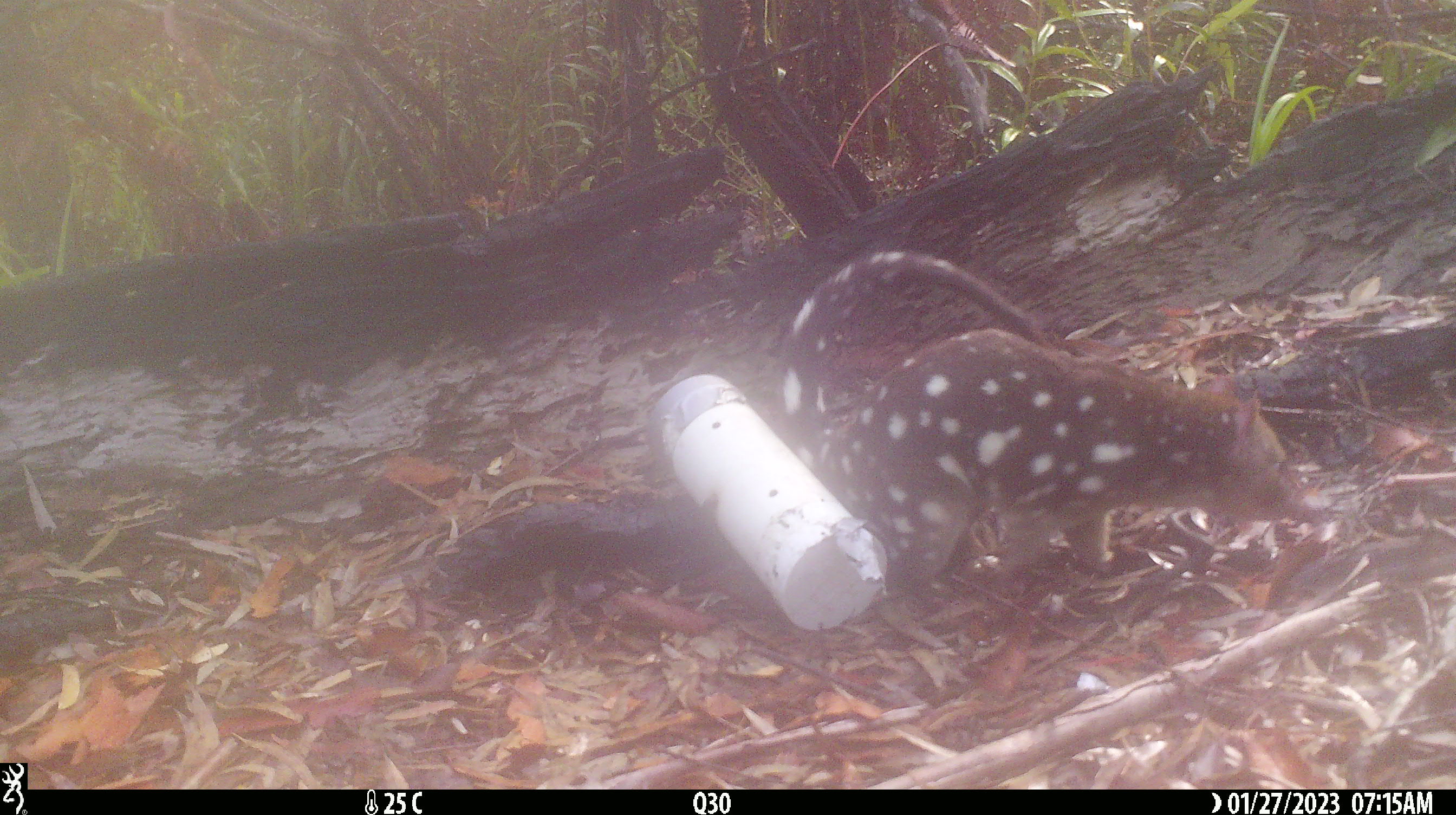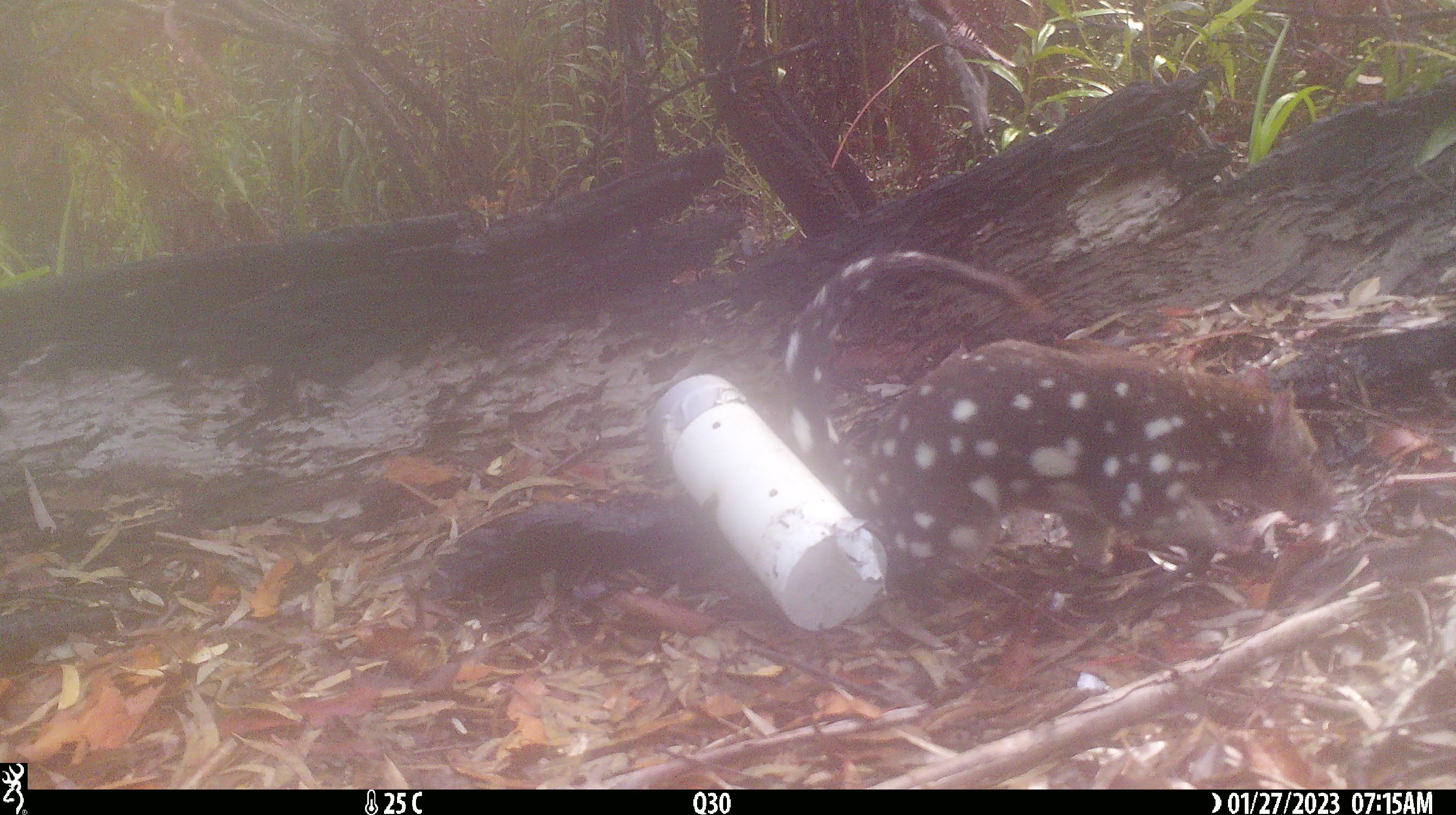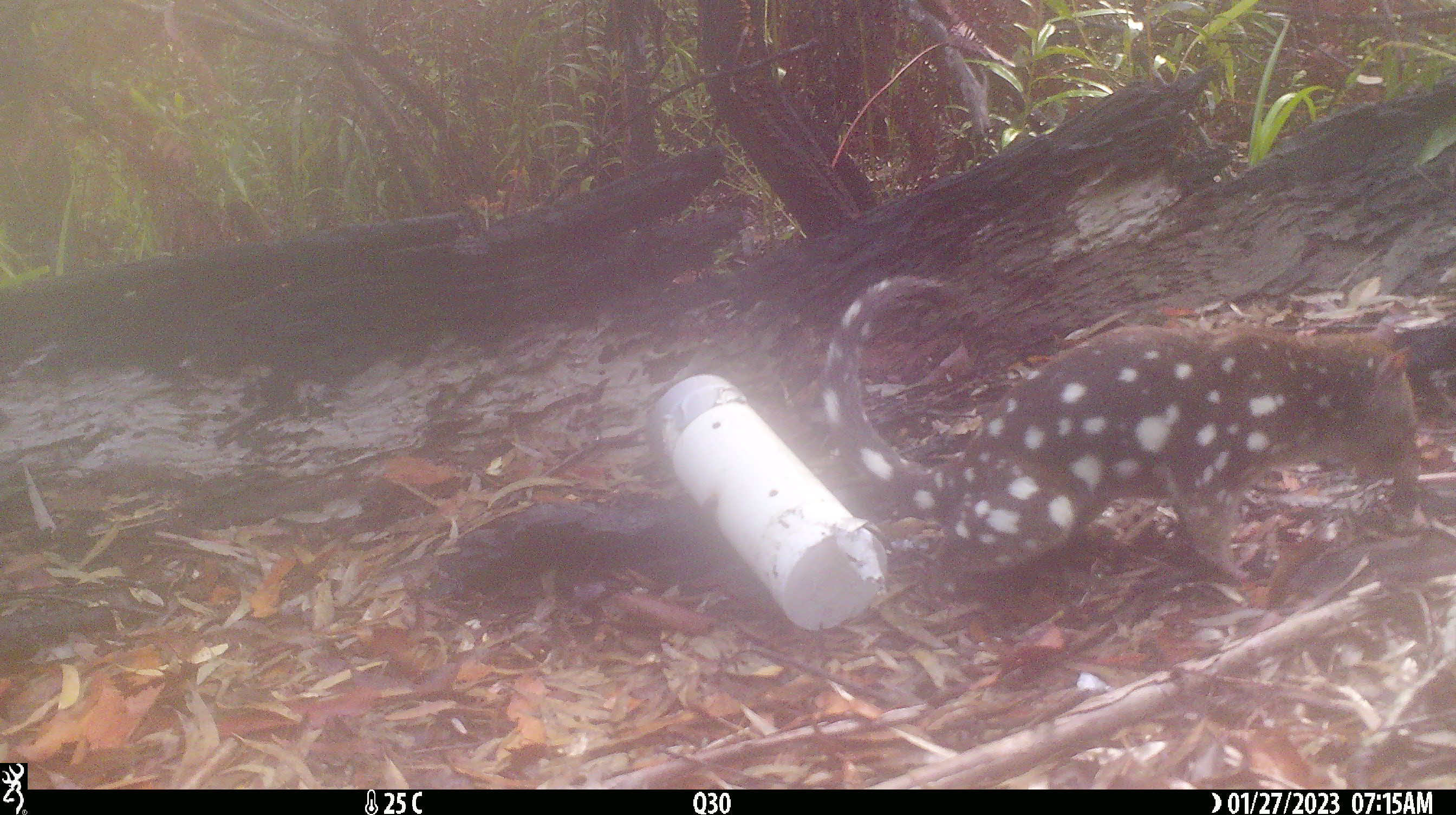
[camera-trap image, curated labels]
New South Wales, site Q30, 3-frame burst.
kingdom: Animalia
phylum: Chordata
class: Mammalia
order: Dasyuromorphia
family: Dasyuridae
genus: Dasyurus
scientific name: Dasyurus maculatus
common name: spotted-tailed quoll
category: quoll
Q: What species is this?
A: Quoll (spotted-tailed quoll) (Dasyurus maculatus).